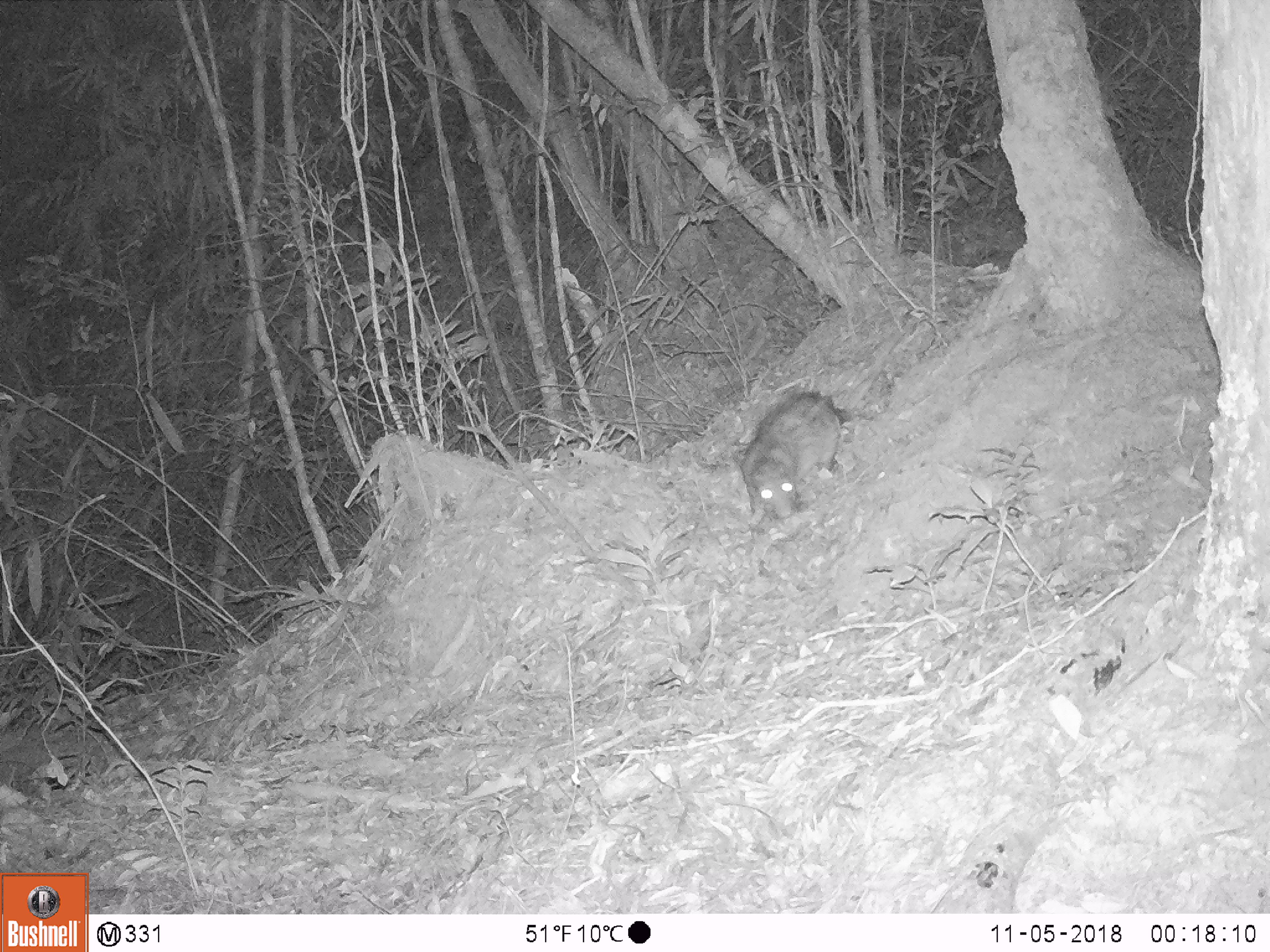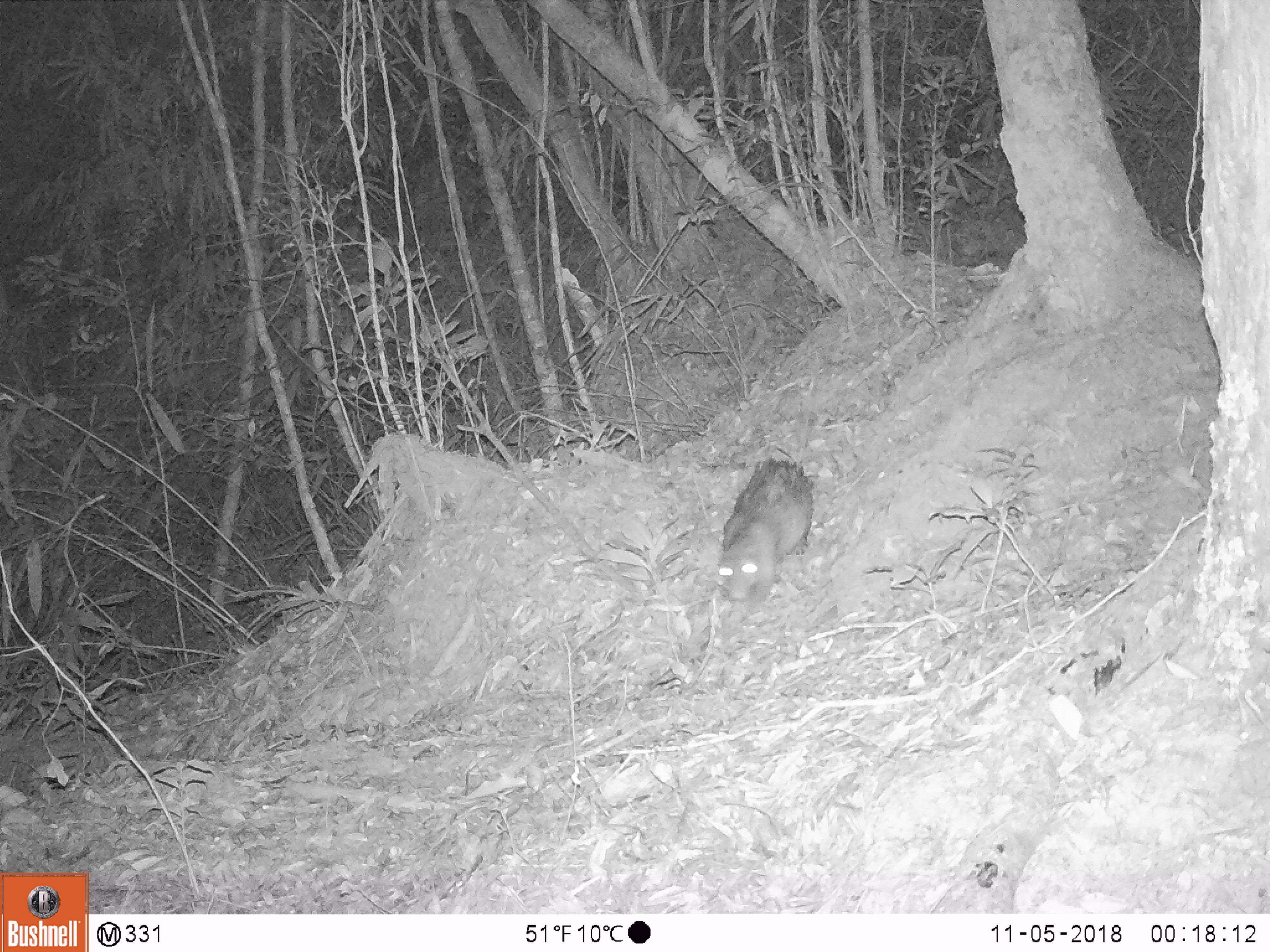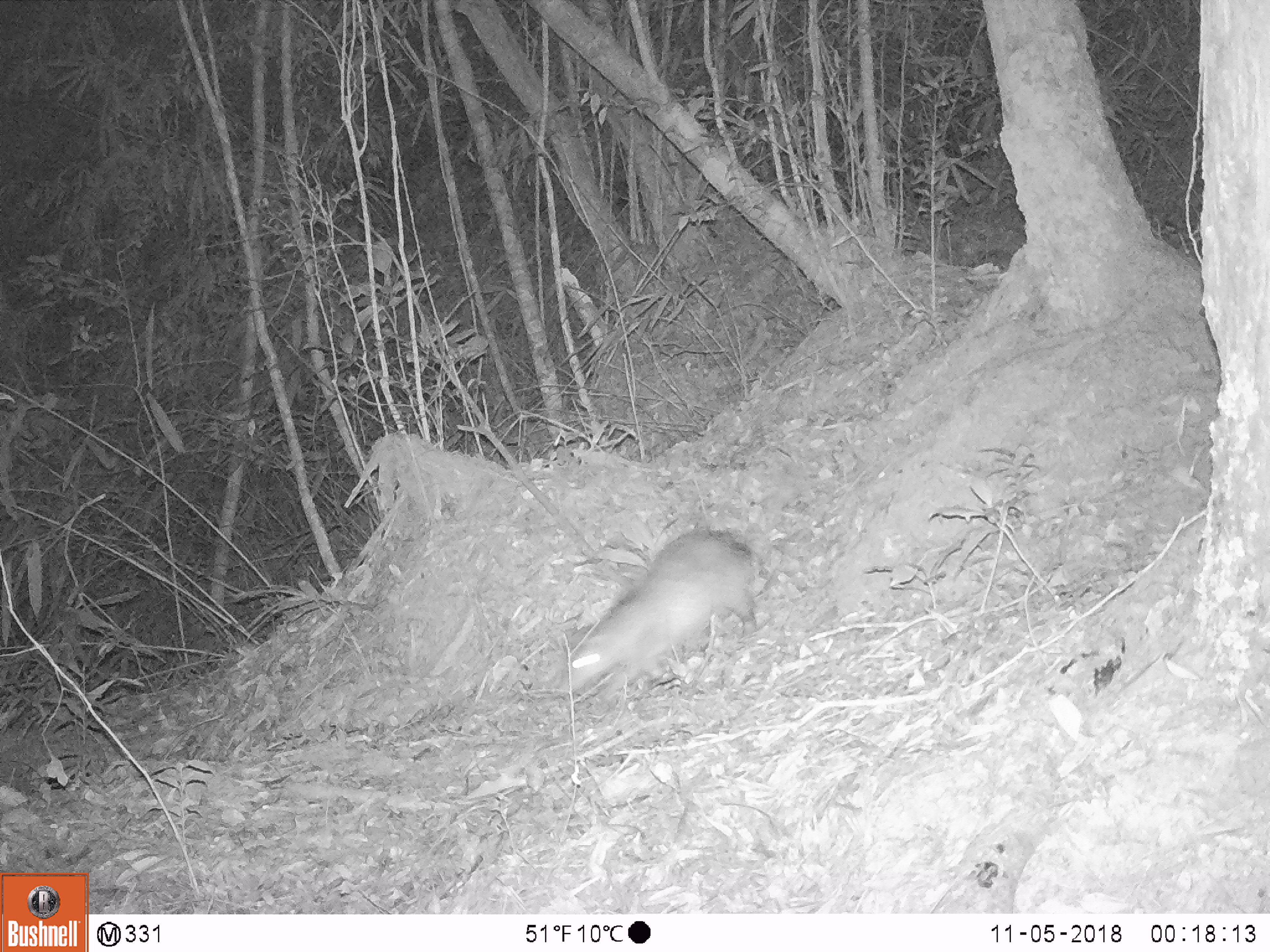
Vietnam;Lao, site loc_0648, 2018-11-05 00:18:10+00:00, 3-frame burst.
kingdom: Animalia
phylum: Chordata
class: Mammalia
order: Rodentia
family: Hystricidae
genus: Atherurus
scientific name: Atherurus macrourus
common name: asiatic brush-tailed porcupine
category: asiatic brush tailed porcupine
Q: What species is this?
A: Asiatic brush tailed porcupine (asiatic brush-tailed porcupine) (Atherurus macrourus).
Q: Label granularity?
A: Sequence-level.